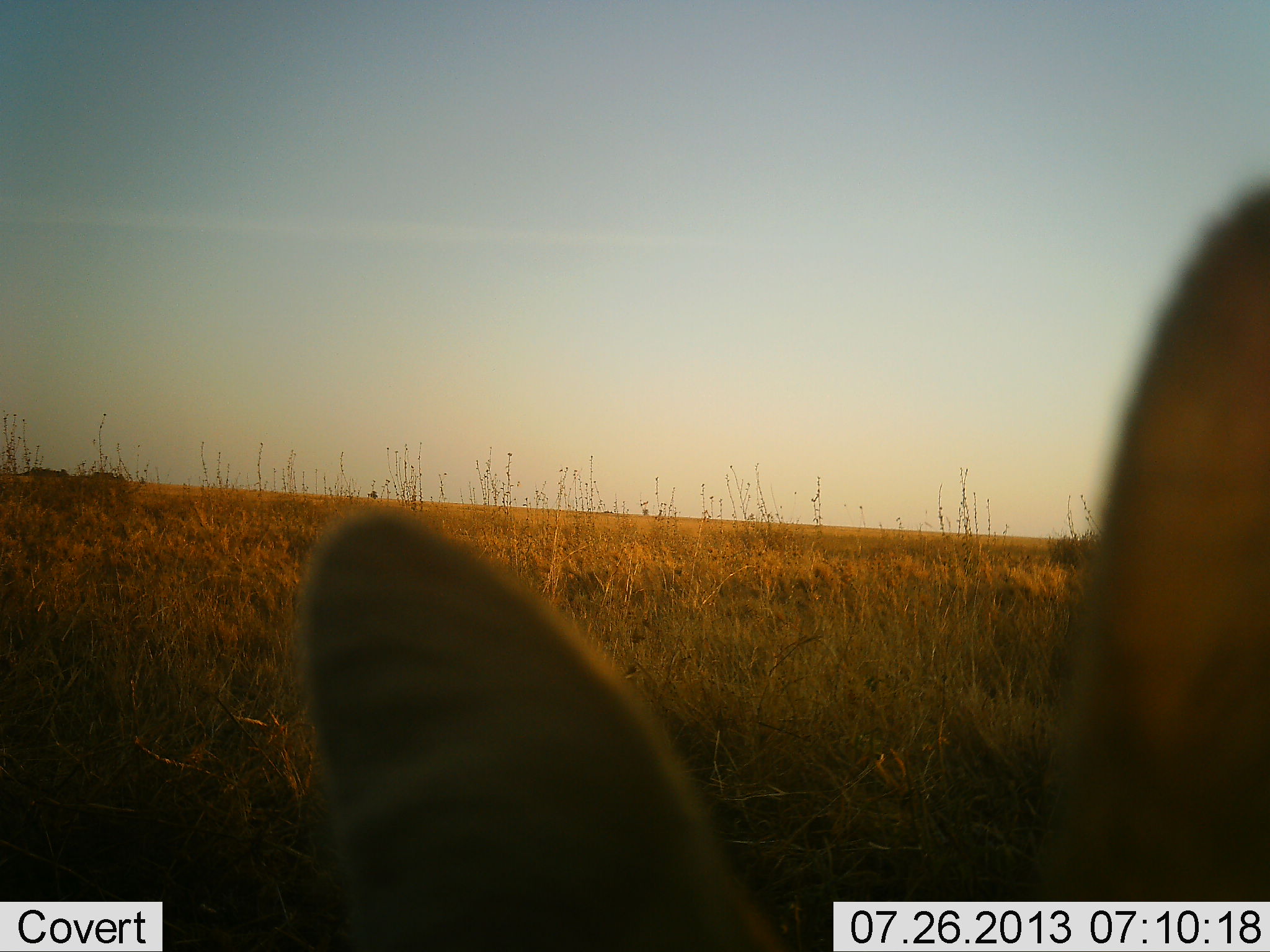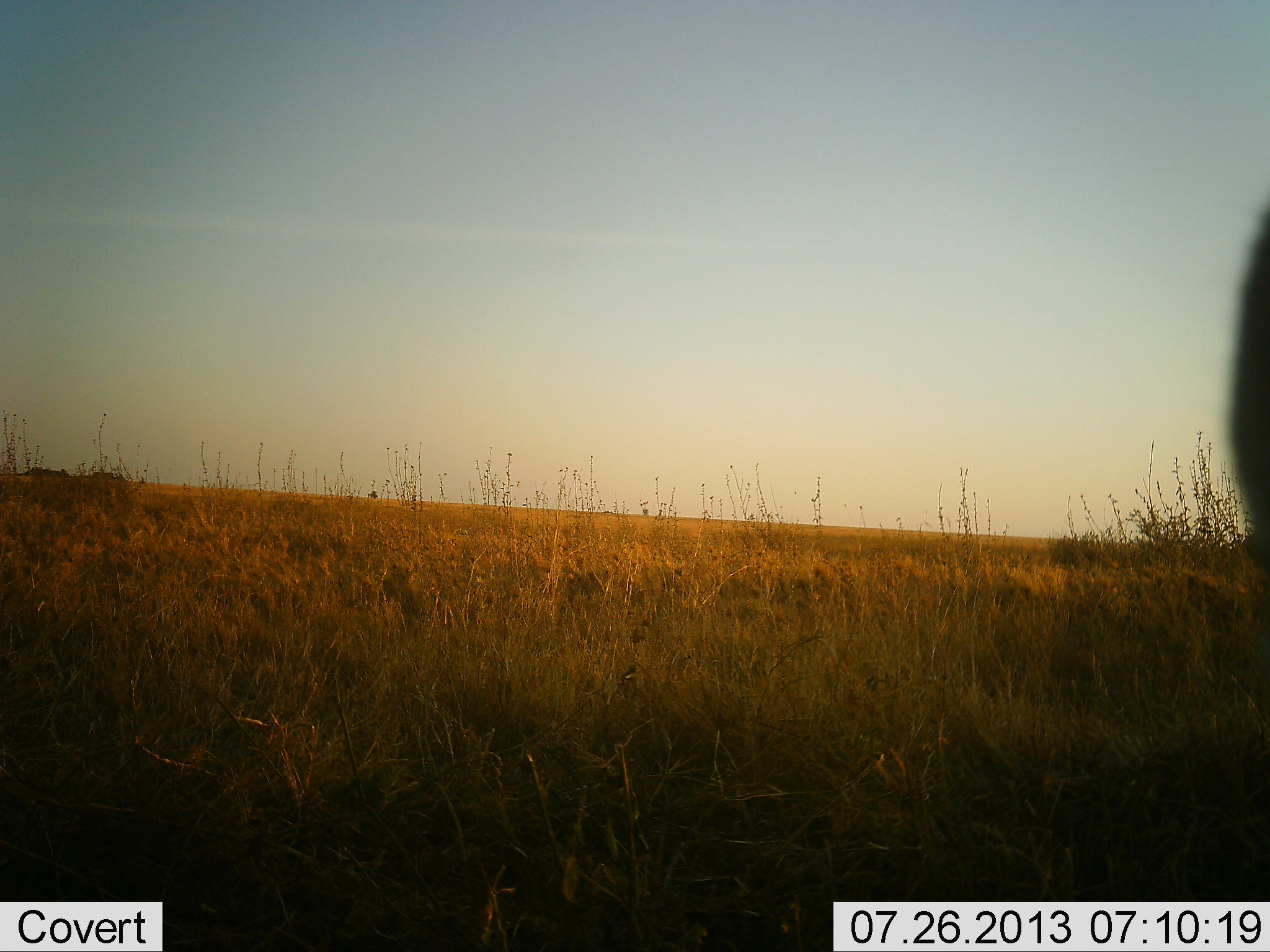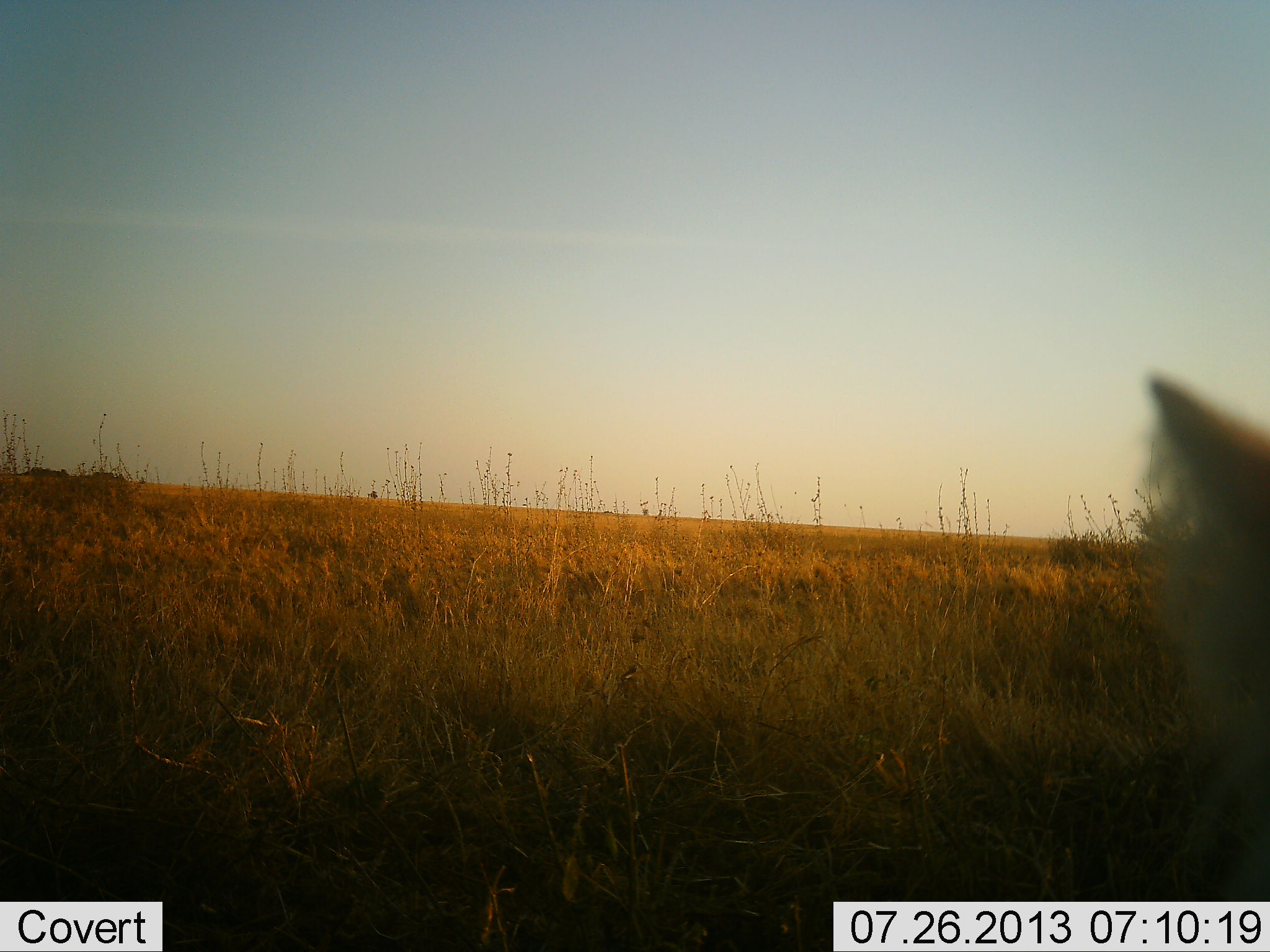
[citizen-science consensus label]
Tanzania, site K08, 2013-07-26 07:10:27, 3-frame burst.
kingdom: Animalia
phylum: Chordata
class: Mammalia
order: Artiodactyla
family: Bovidae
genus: Nanger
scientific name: Nanger granti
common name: grant's gazelle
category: gazellegrants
Gazellegrants (grant's gazelle) (Nanger granti), count 1. Behavior (volunteer vote fractions): standing 25%, resting 0%, moving 0%, interacting 0%. Young present (vote fraction): 0%. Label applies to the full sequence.